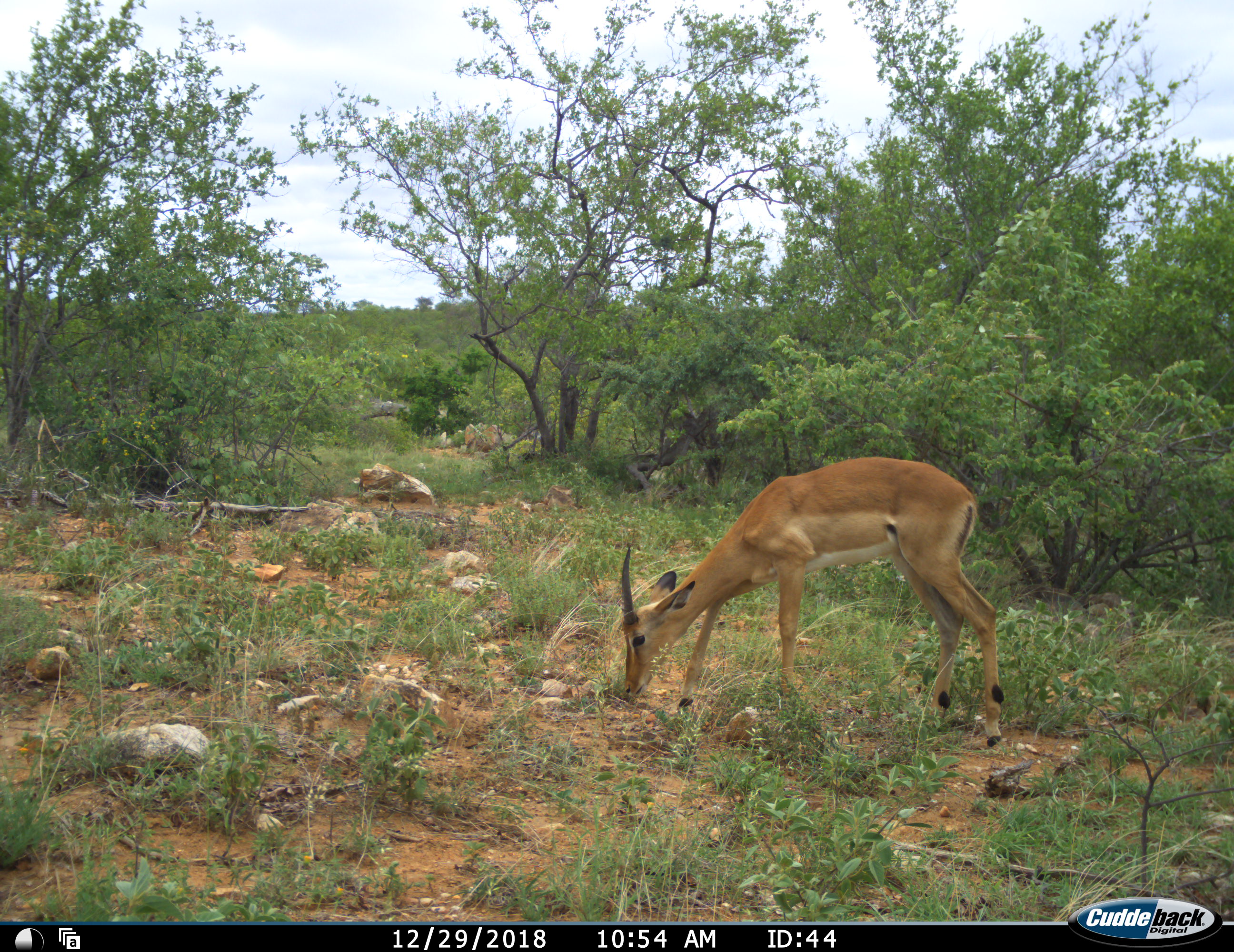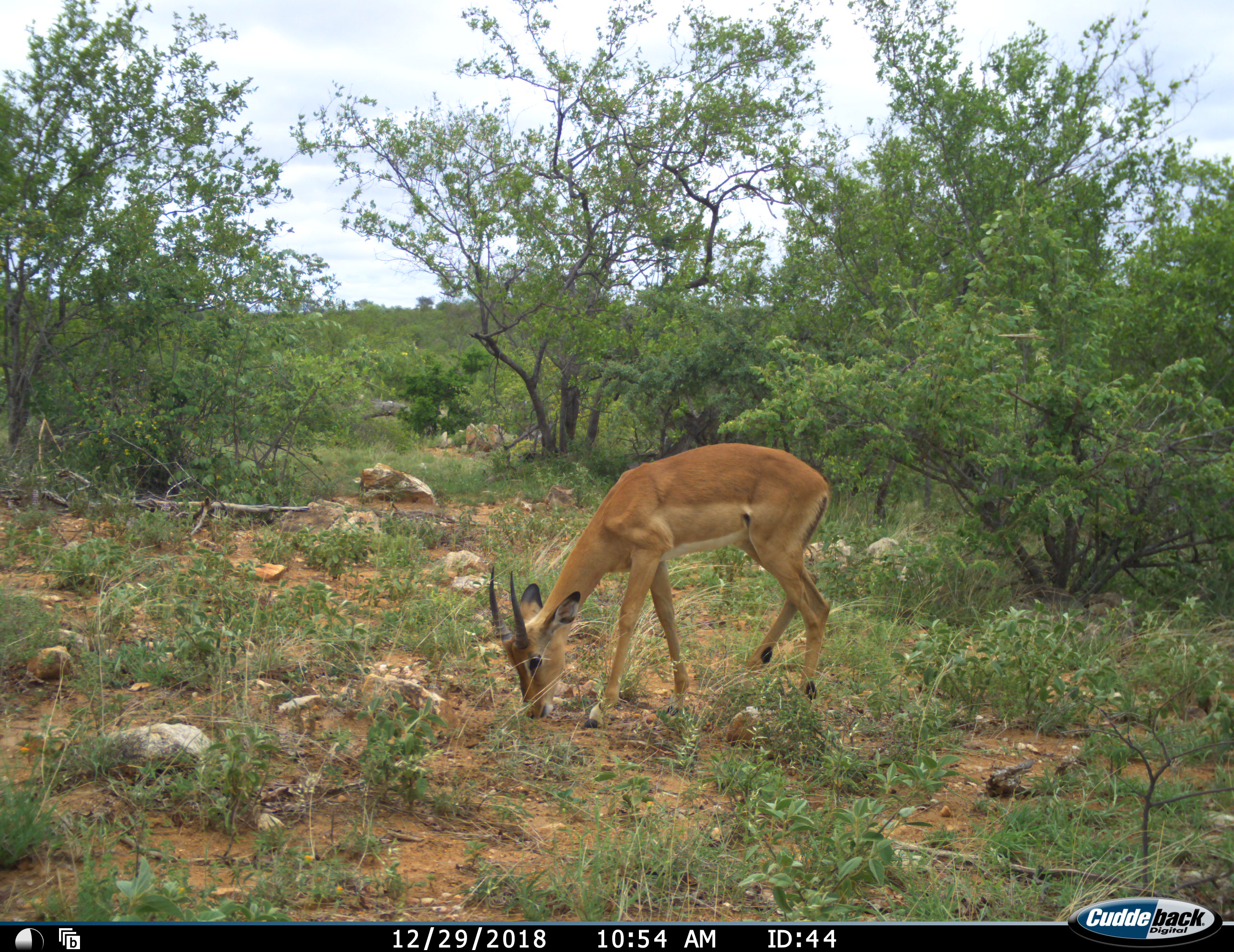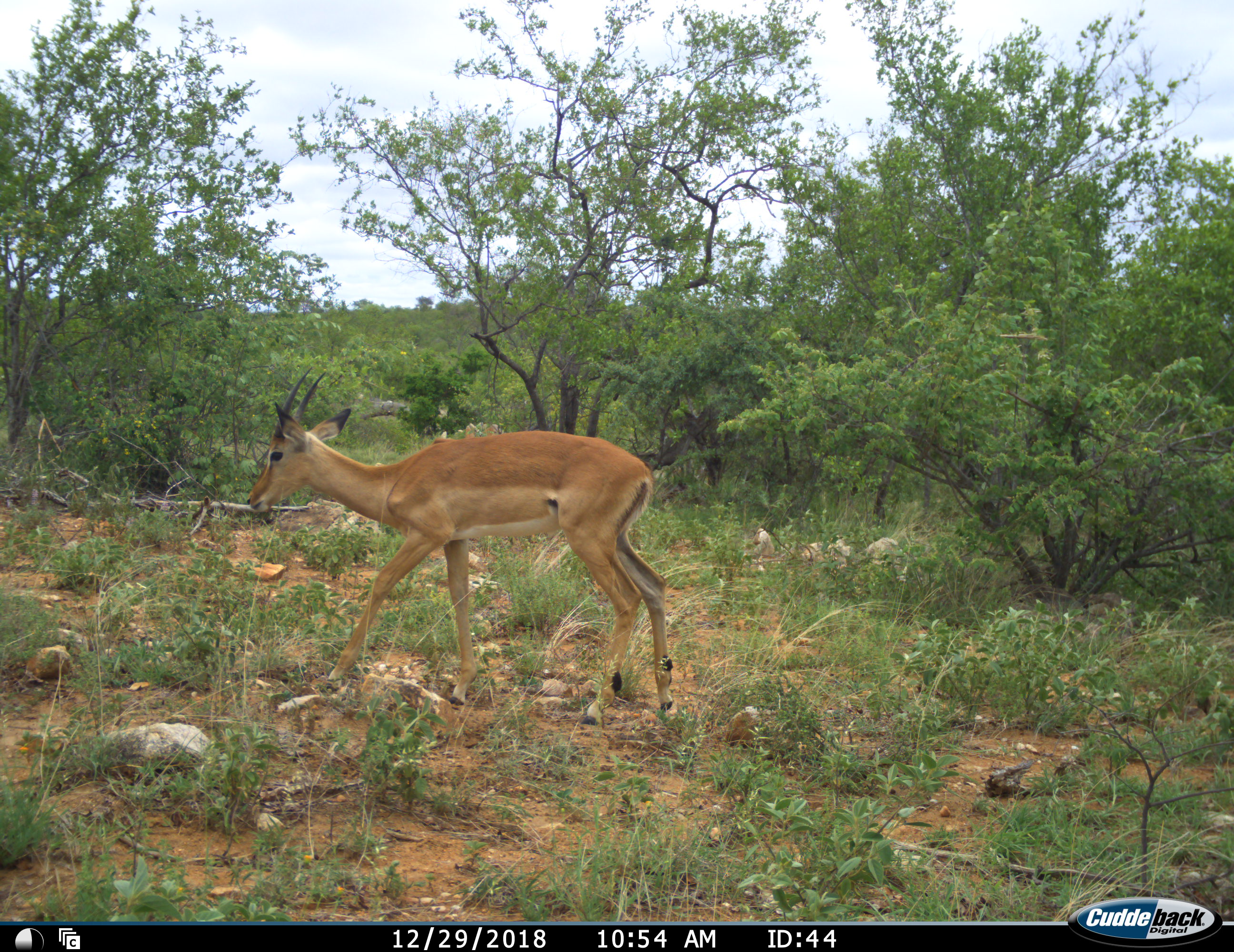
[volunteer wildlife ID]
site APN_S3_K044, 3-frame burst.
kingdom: Animalia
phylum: Chordata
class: Mammalia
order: Artiodactyla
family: Bovidae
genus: Aepyceros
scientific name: Aepyceros melampus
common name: impala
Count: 1.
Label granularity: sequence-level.